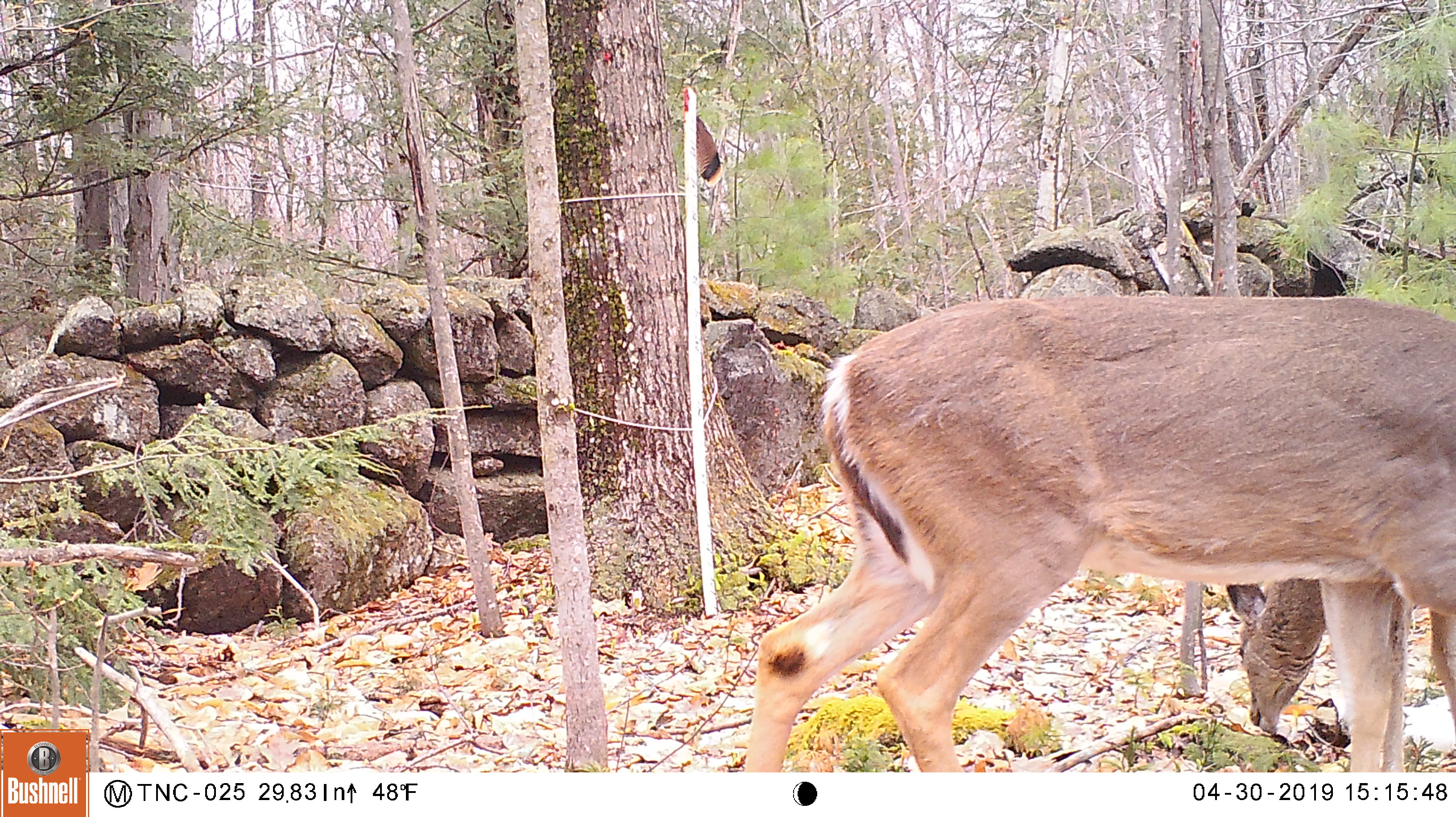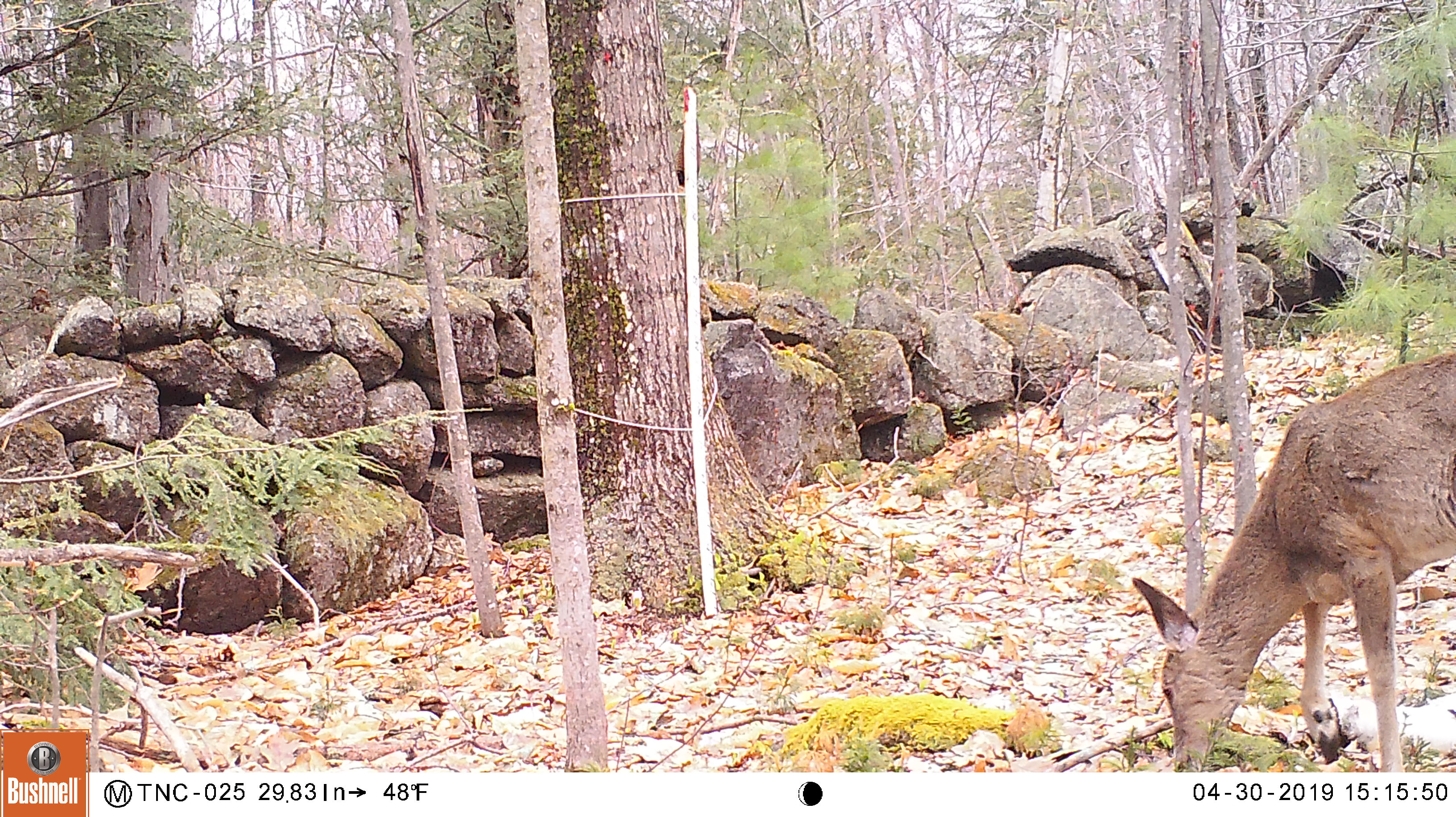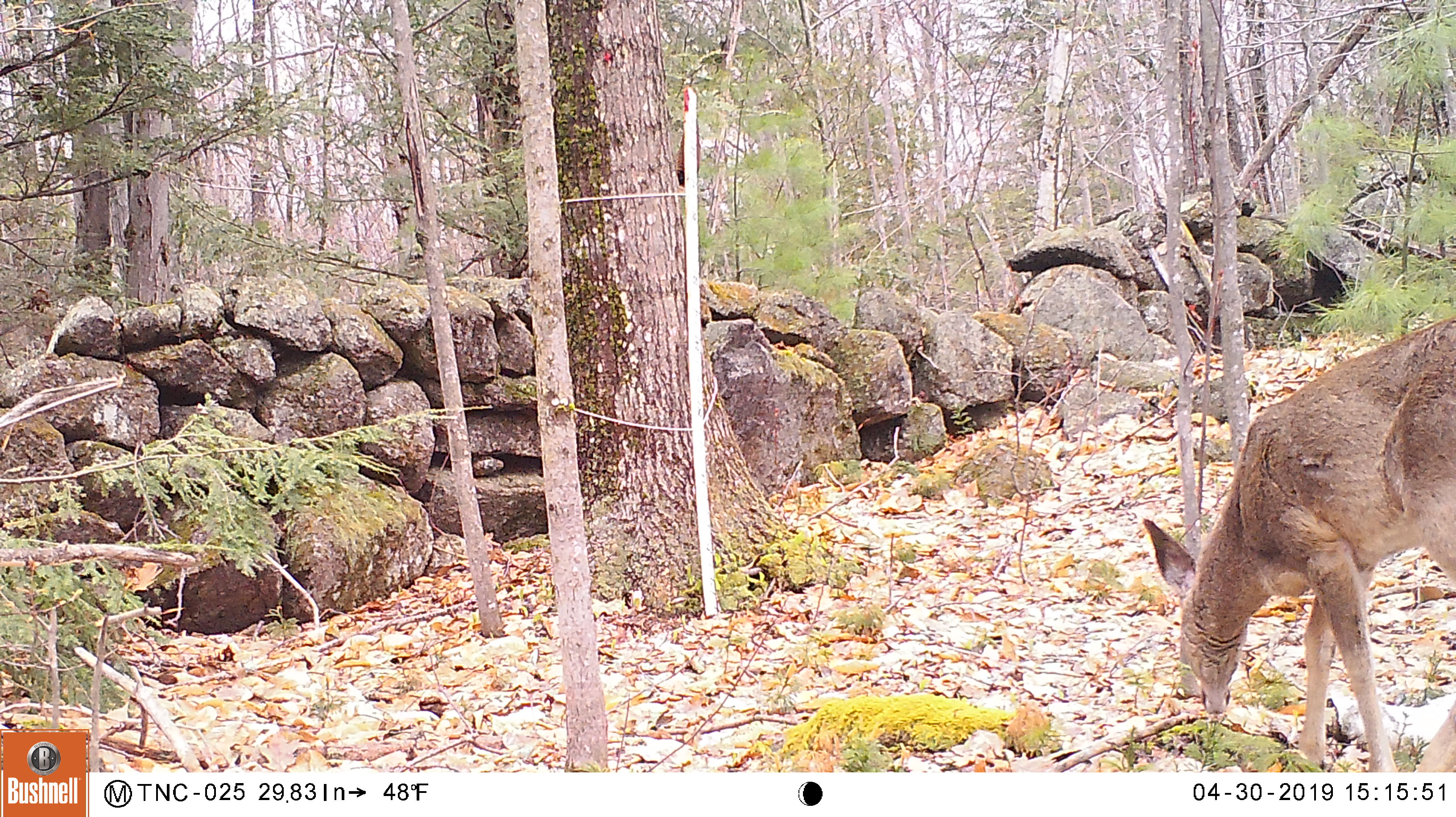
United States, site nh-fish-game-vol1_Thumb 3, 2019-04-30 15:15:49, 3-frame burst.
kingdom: Animalia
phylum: Chordata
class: Mammalia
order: Artiodactyla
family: Cervidae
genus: Odocoileus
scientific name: Odocoileus virginianus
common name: white-tailed deer